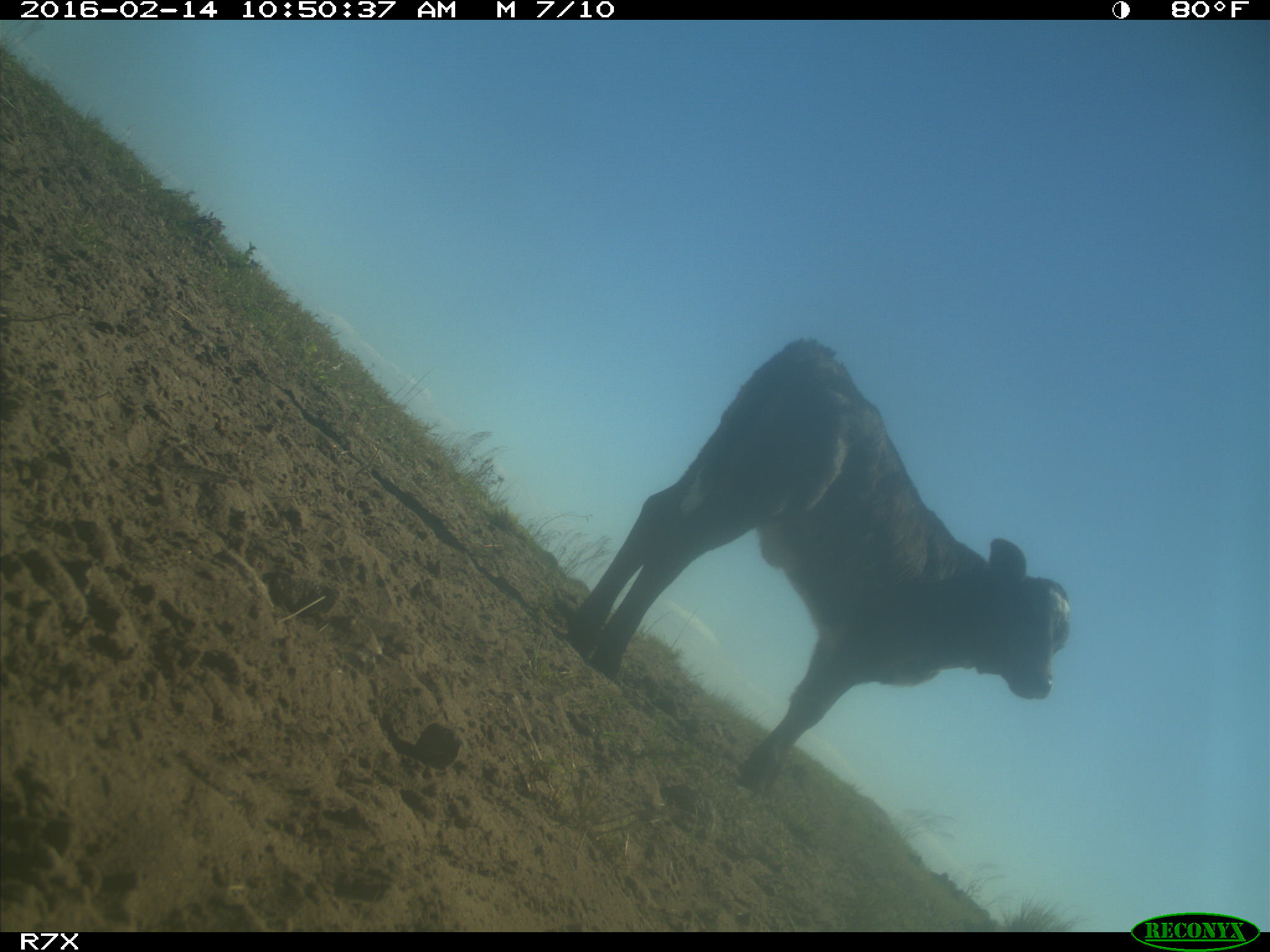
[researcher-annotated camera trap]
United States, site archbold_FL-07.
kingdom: Animalia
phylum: Chordata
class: Mammalia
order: Artiodactyla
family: Bovidae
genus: Bos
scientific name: Bos taurus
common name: domestic cow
Bos taurus (domestic cow).